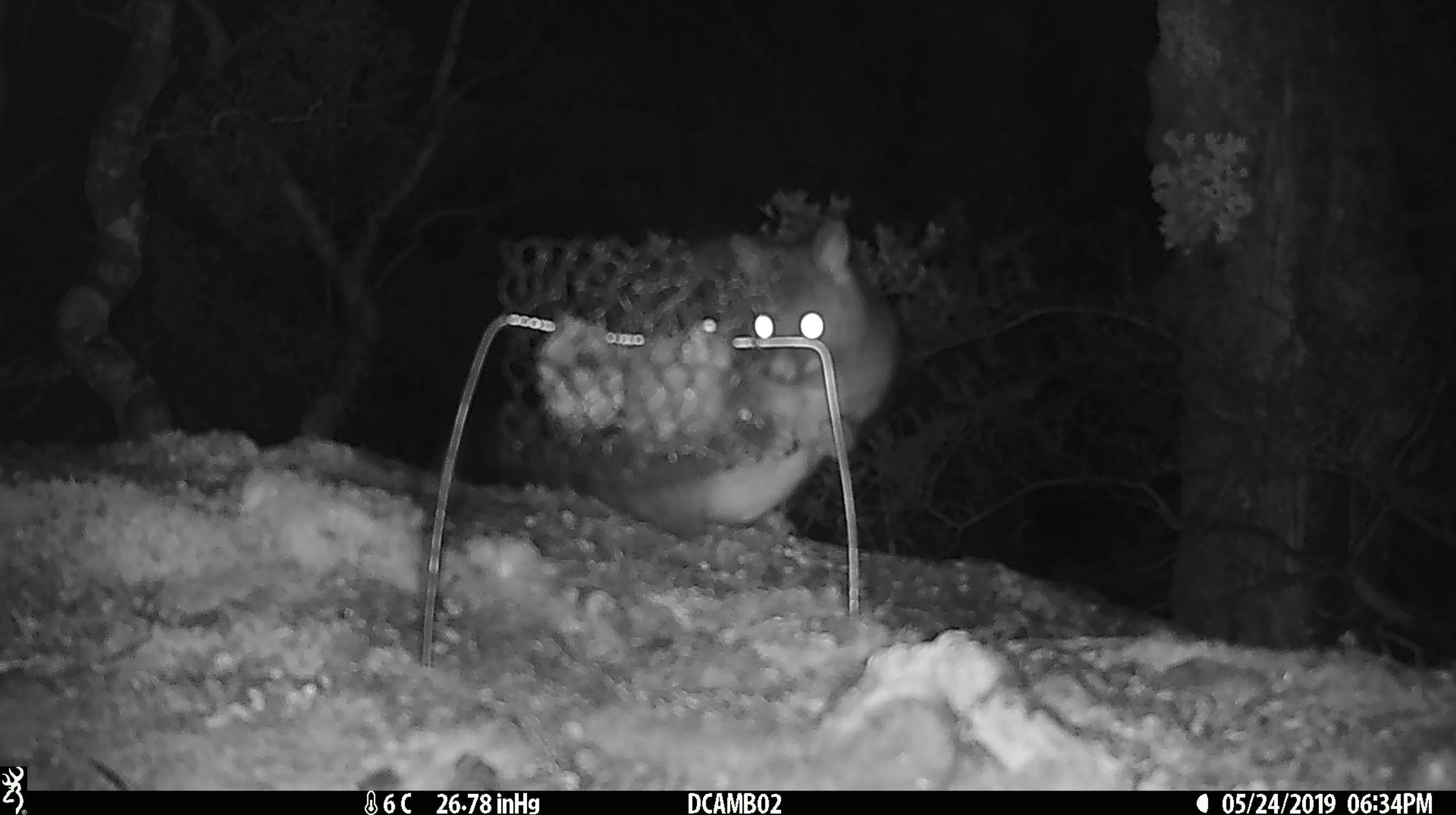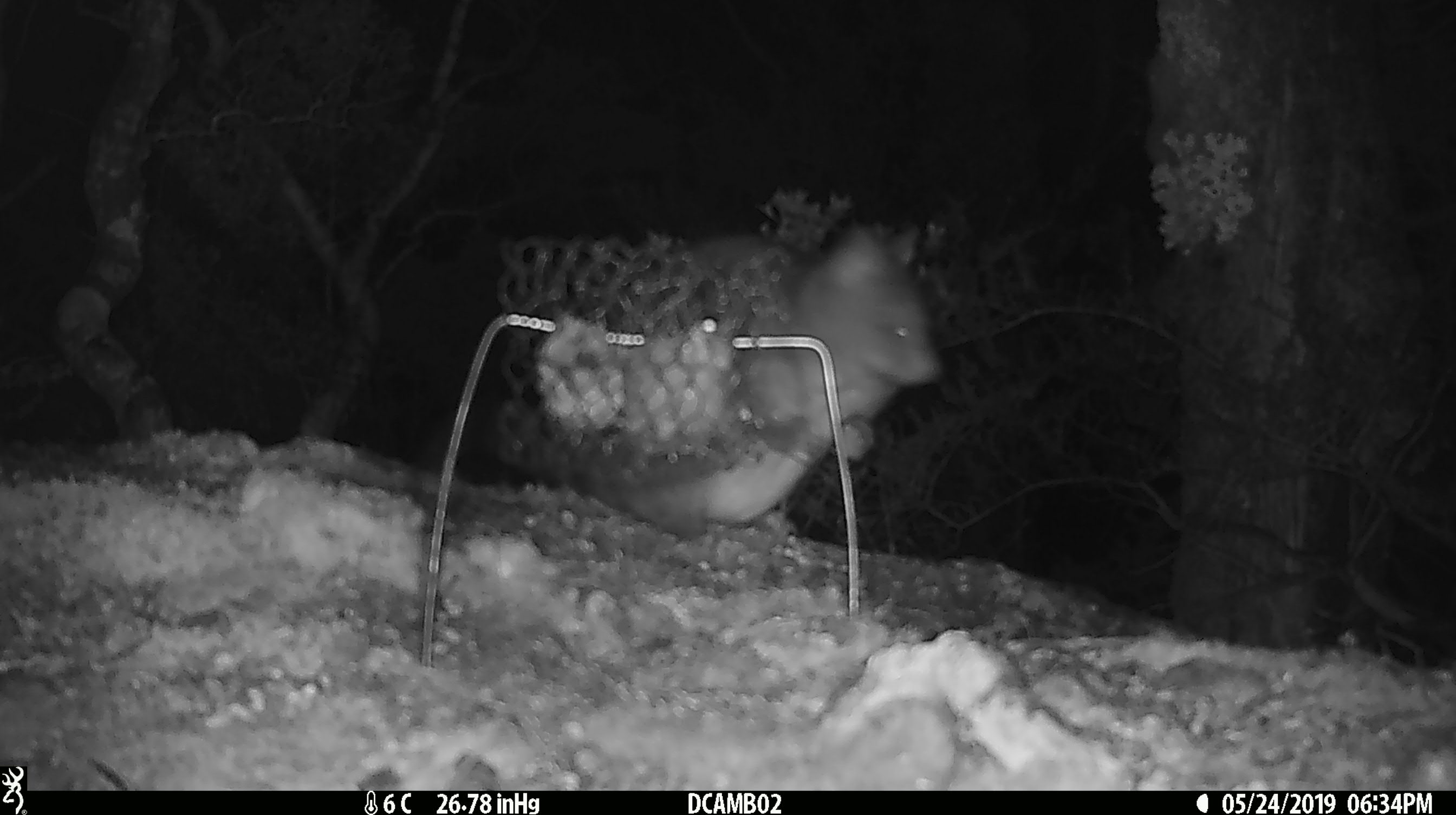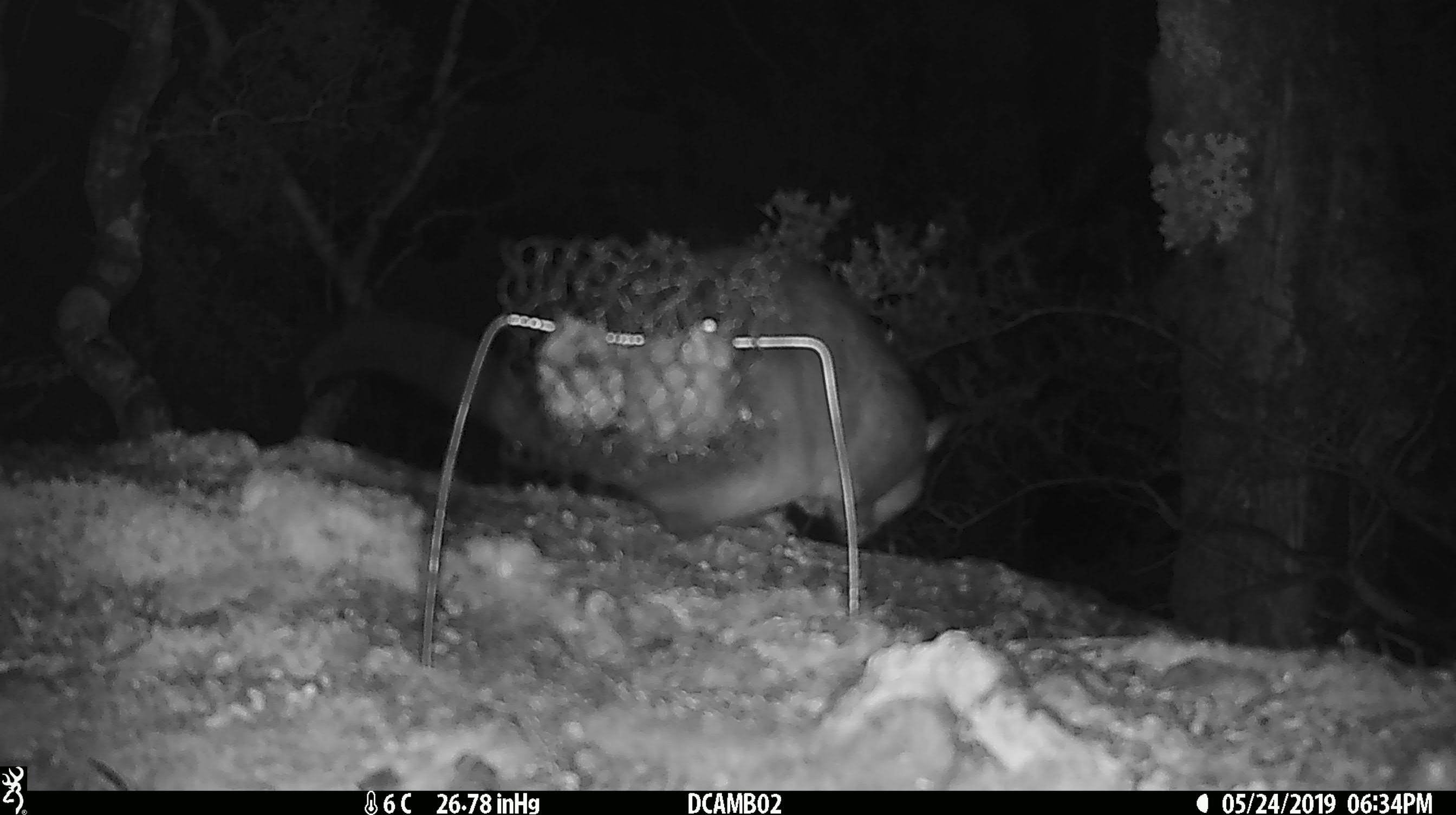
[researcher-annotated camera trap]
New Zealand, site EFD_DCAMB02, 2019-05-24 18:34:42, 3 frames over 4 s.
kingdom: Animalia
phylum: Chordata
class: Mammalia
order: Diprotodontia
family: Phalangeridae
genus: Trichosurus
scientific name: Trichosurus vulpecula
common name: common brushtail possum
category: possum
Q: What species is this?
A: Possum (common brushtail possum) (Trichosurus vulpecula).